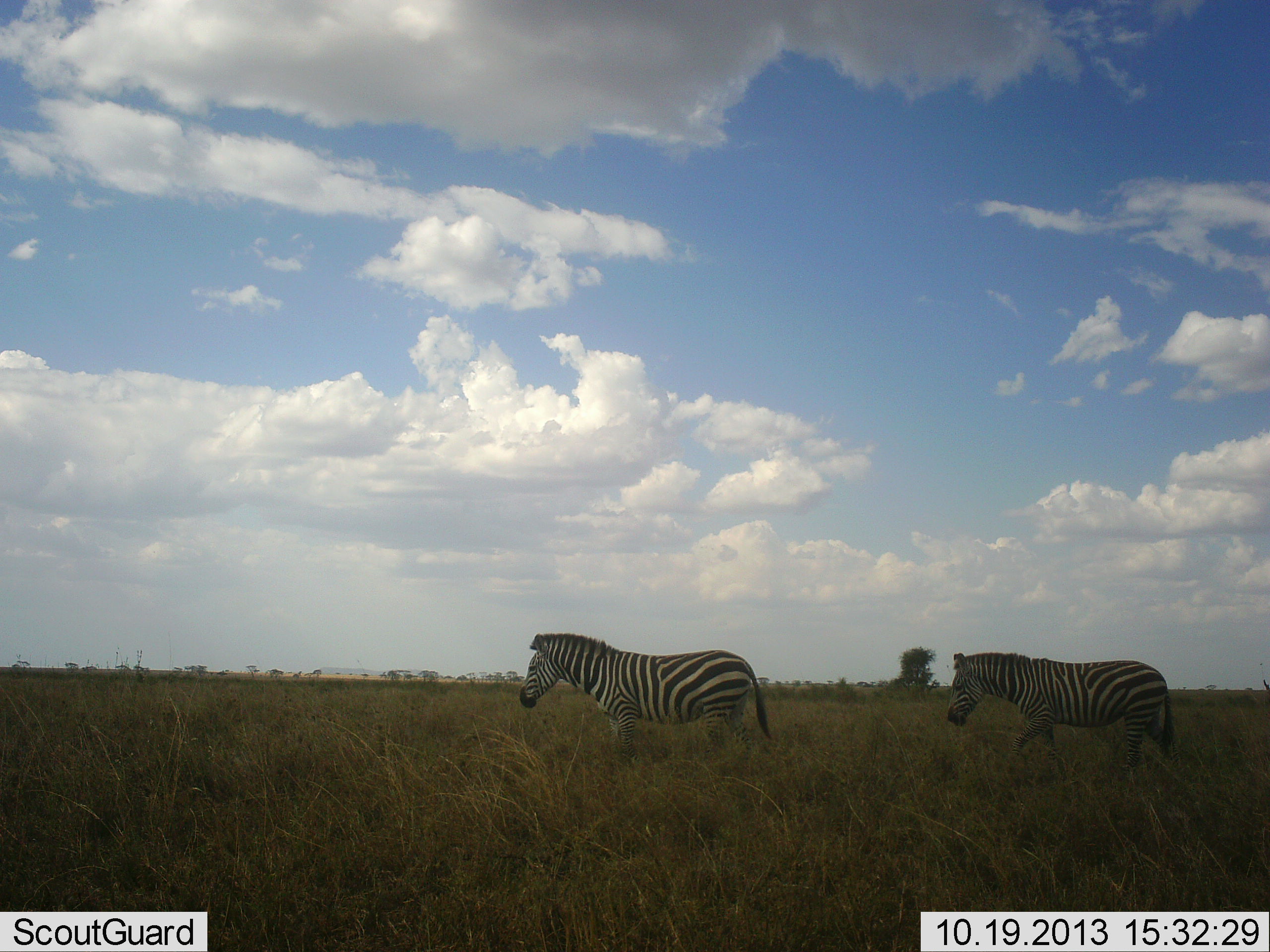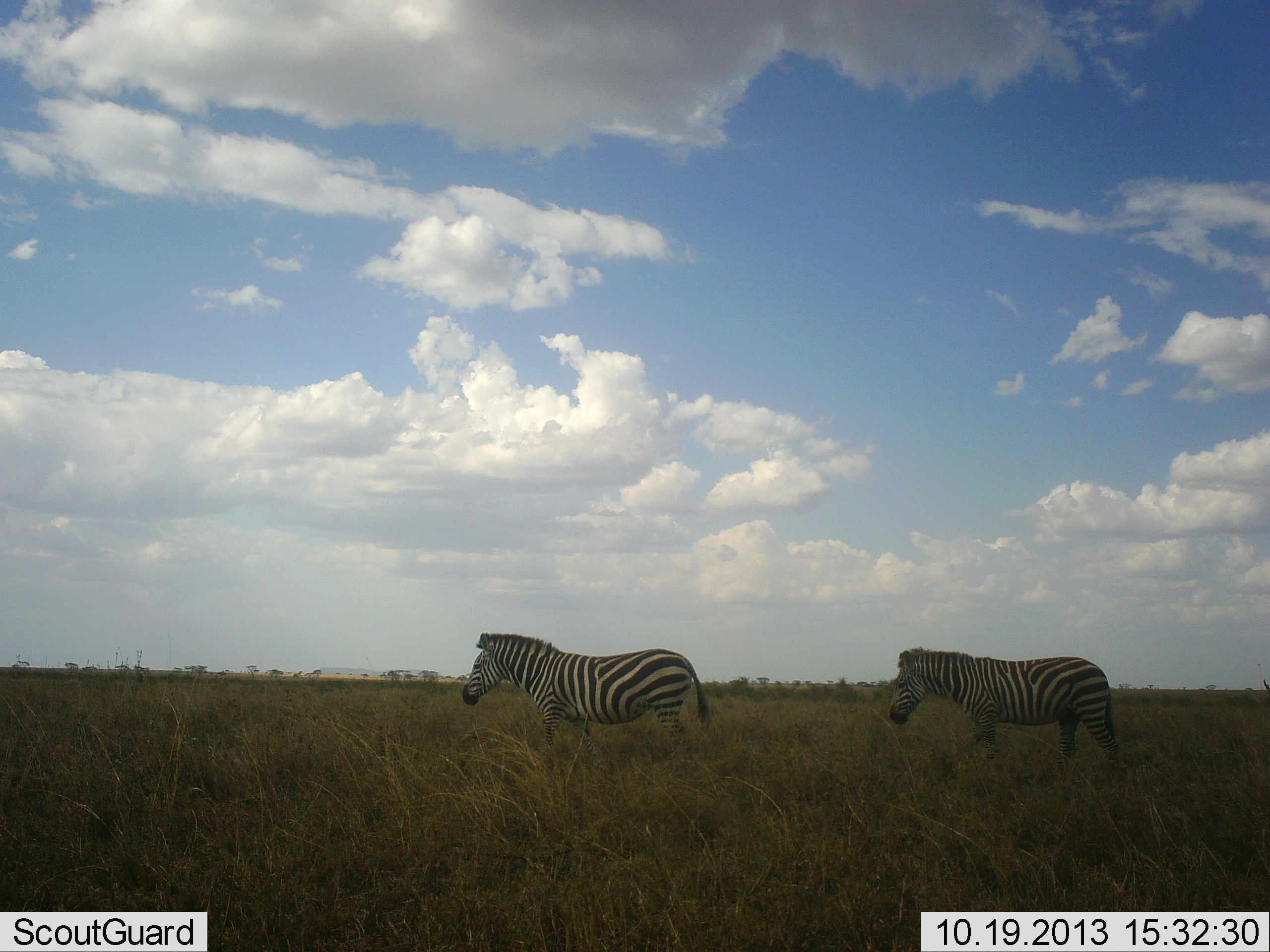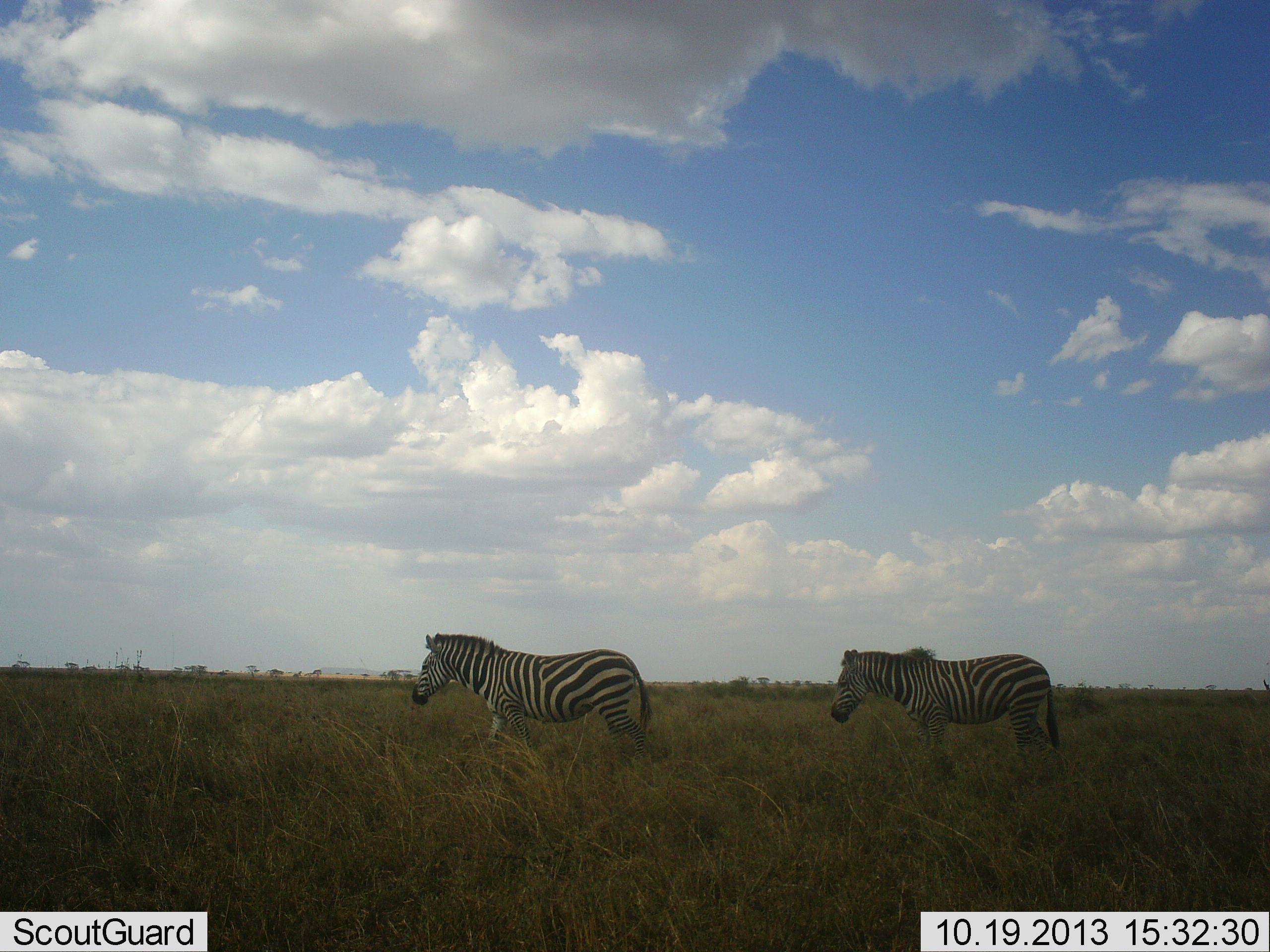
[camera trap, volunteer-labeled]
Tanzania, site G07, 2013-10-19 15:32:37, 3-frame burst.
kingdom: Animalia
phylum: Chordata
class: Mammalia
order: Perissodactyla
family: Equidae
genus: Equus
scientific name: Equus quagga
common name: plains zebra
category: zebra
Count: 2.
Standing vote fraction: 0%.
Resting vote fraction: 0%.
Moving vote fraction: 97%.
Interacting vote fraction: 0%.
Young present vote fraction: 0%.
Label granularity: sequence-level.